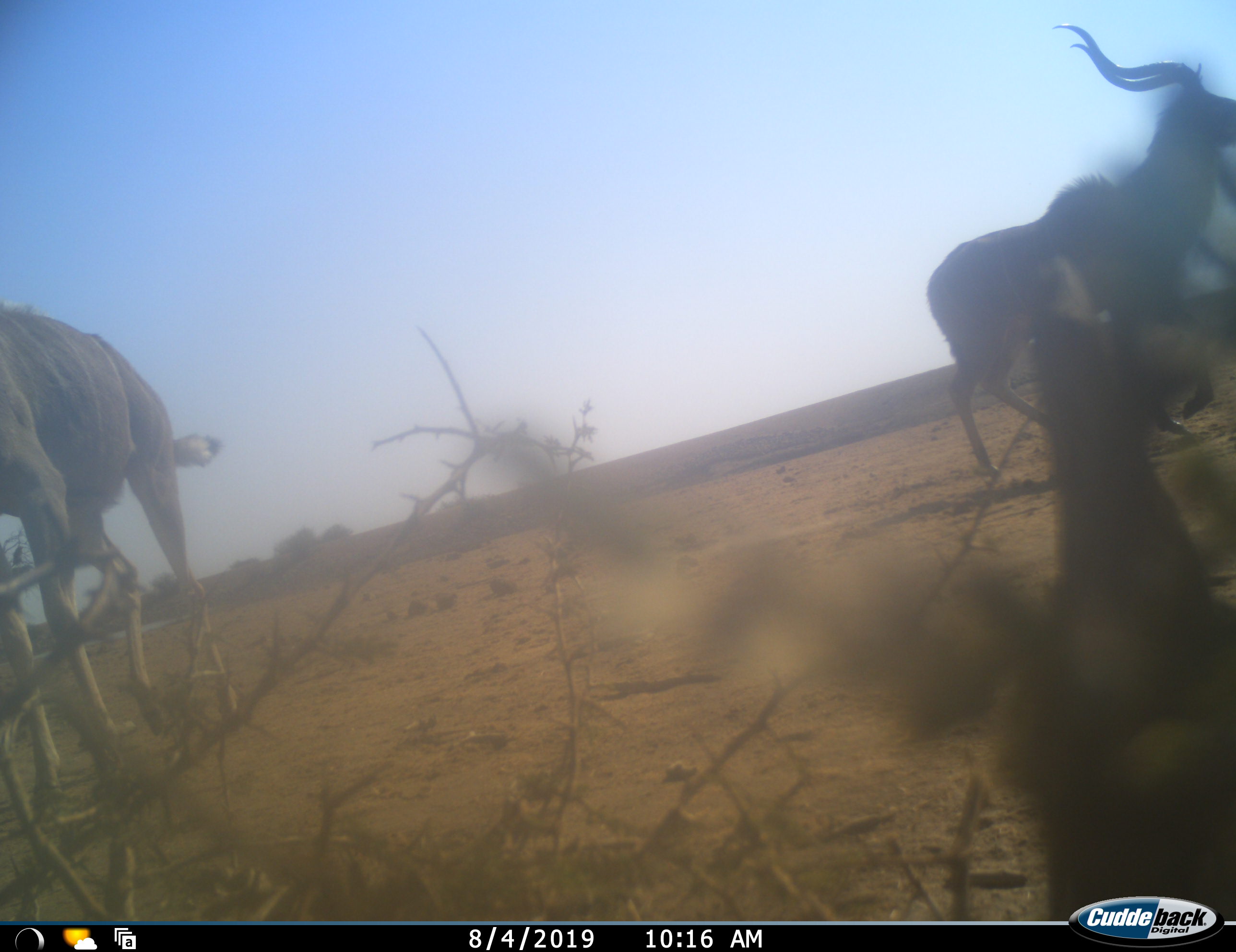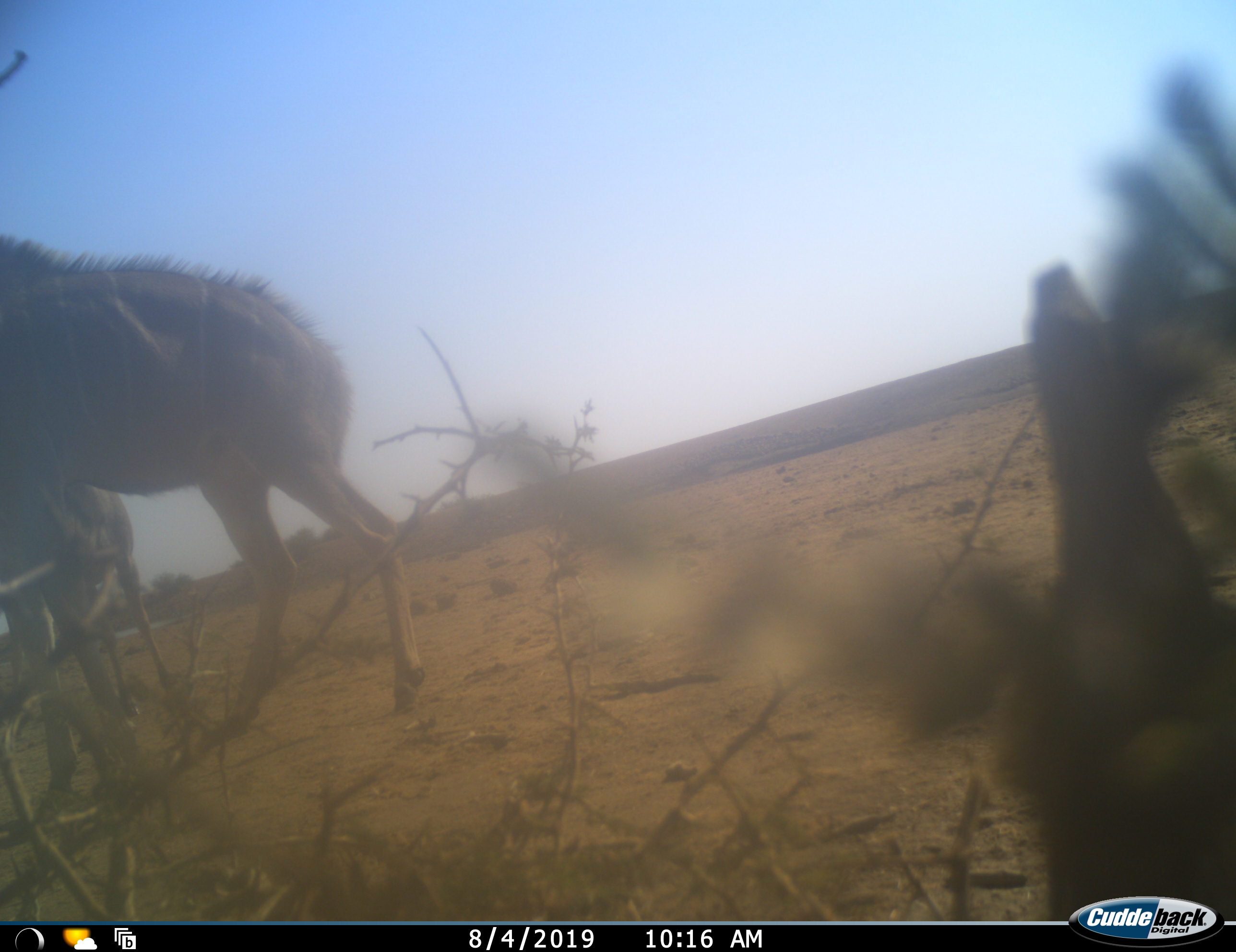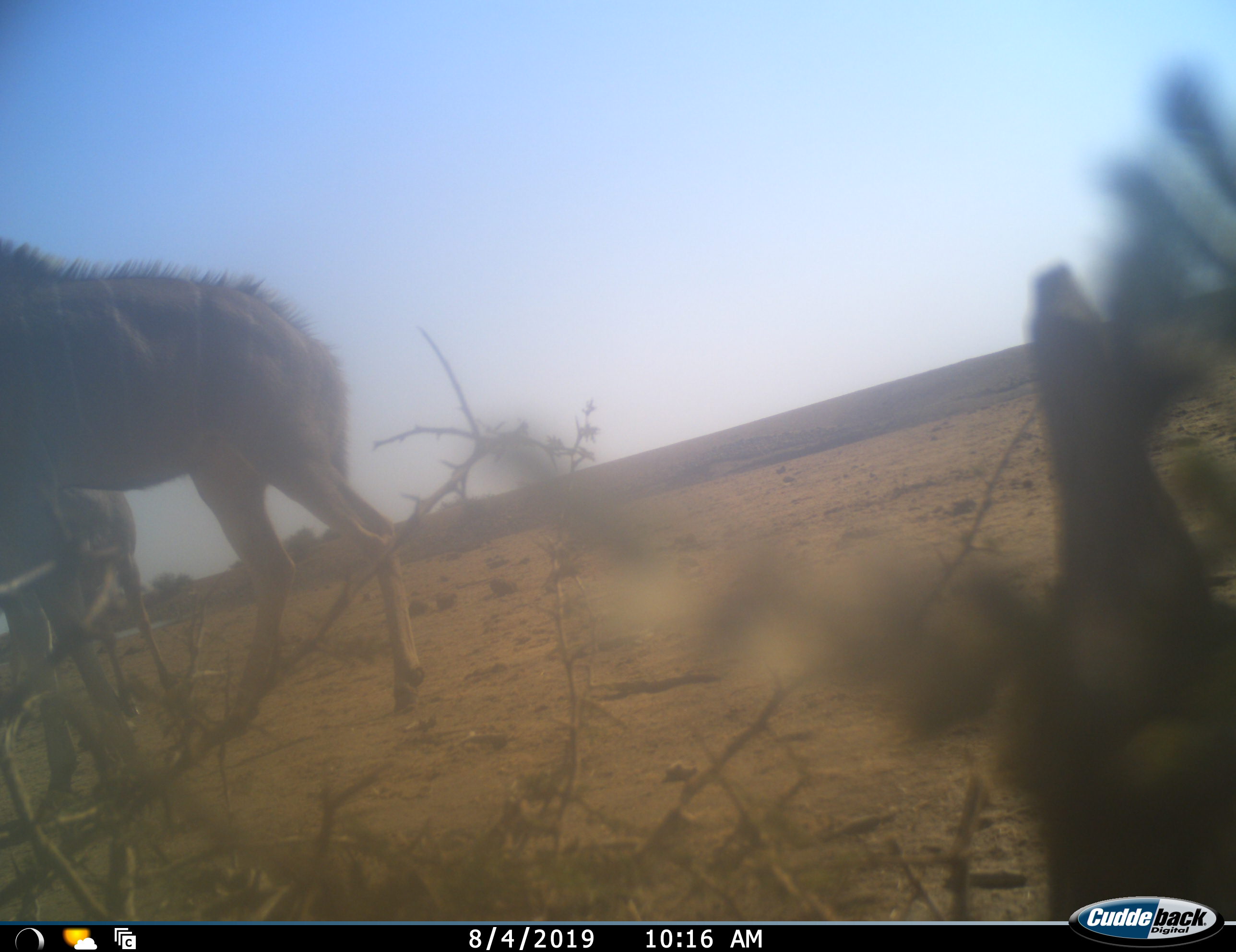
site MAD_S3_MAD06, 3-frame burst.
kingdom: Animalia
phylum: Chordata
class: Mammalia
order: Artiodactyla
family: Bovidae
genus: Tragelaphus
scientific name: Tragelaphus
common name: kudu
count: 2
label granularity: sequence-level